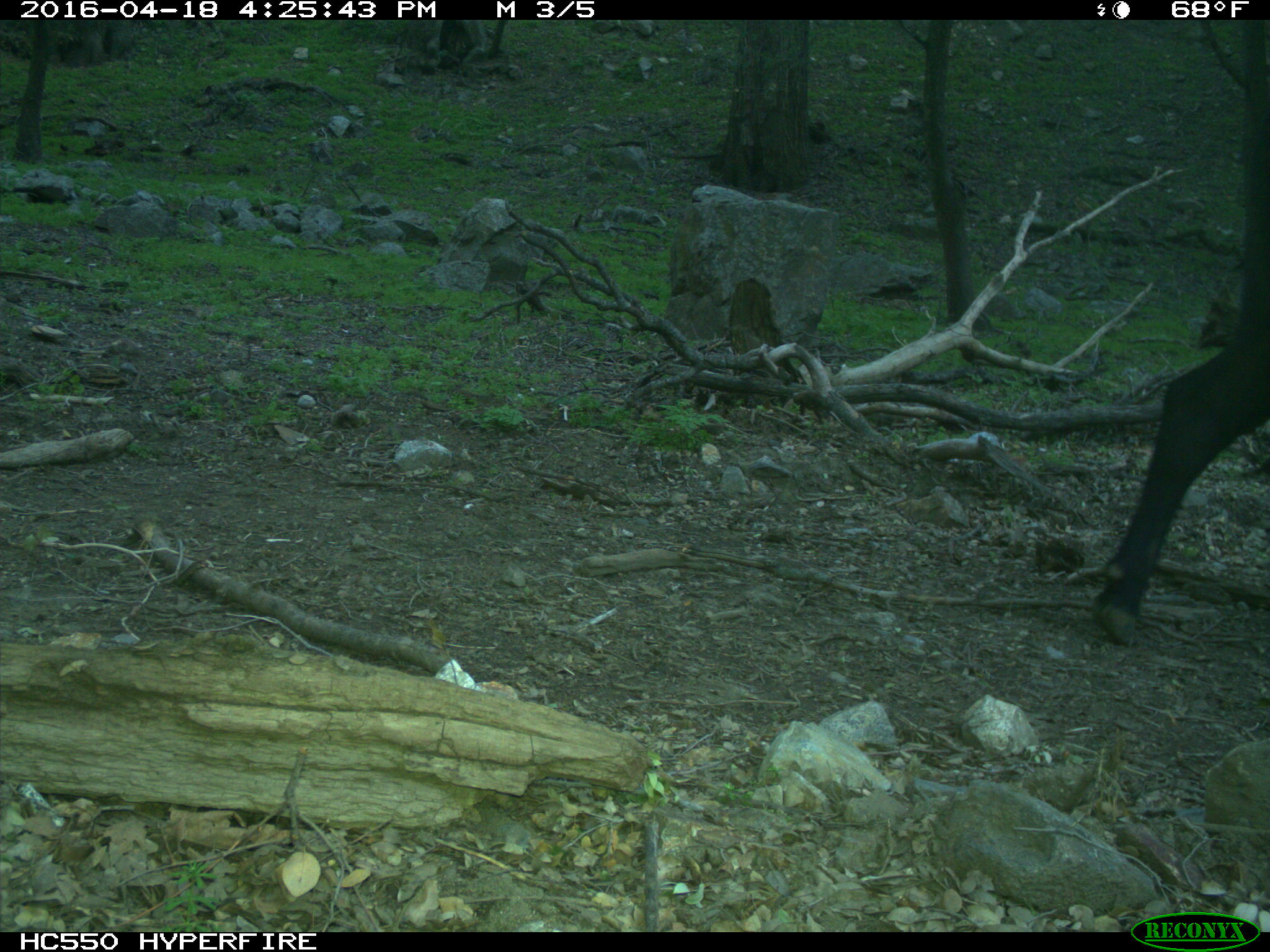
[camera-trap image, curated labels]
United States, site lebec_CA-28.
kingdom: Animalia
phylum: Chordata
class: Mammalia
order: Artiodactyla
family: Bovidae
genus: Bos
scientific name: Bos taurus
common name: domestic cow